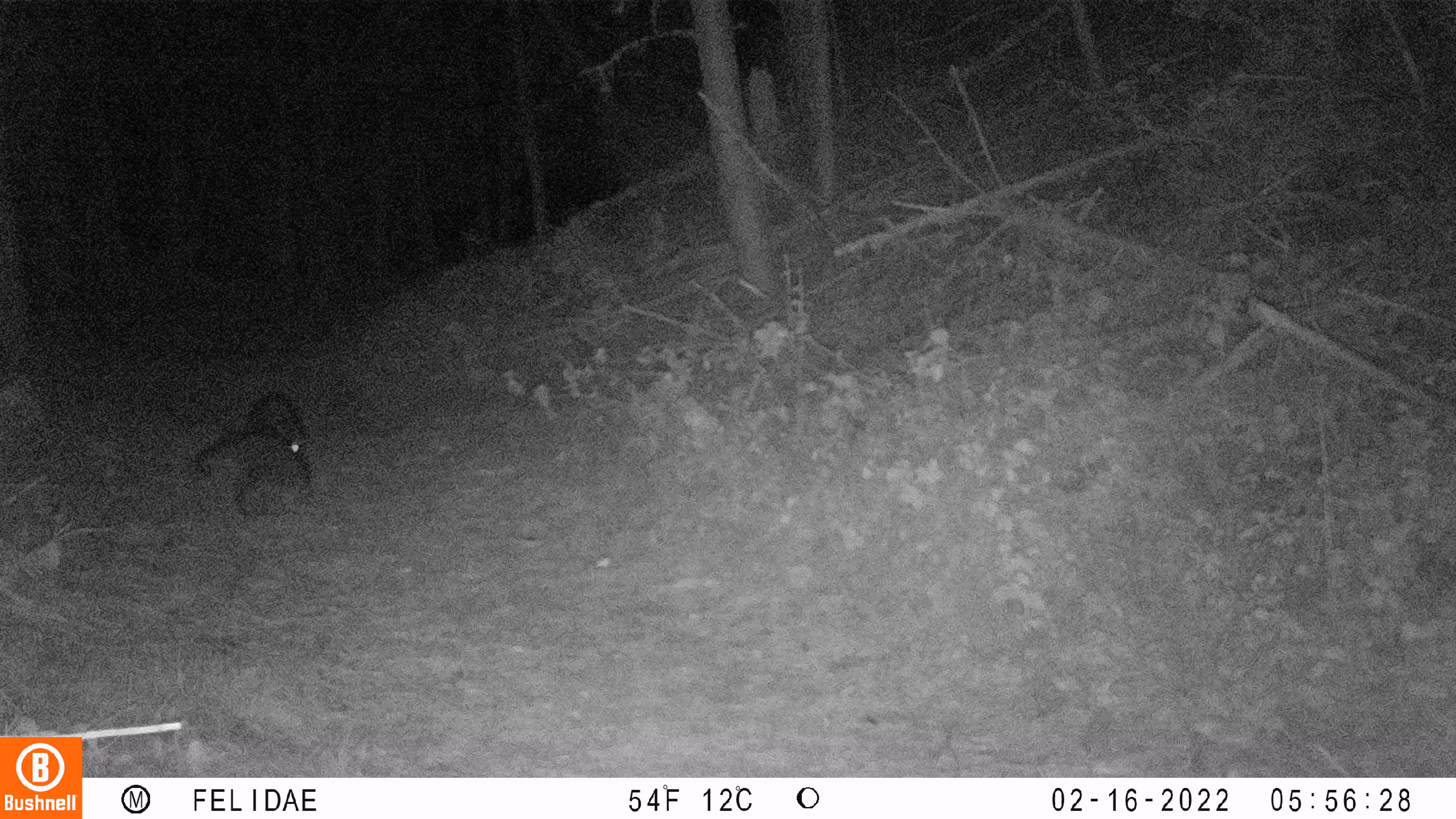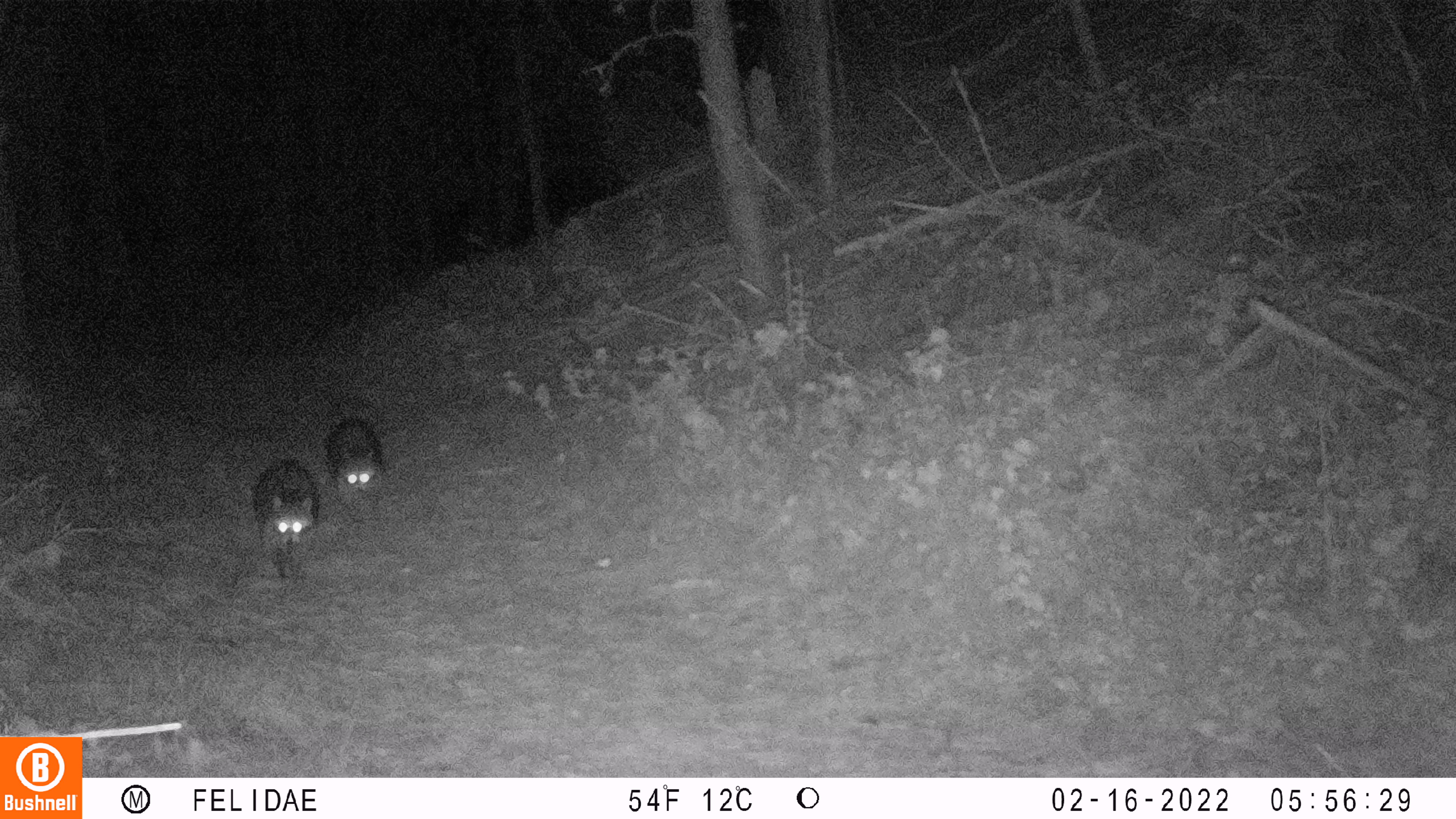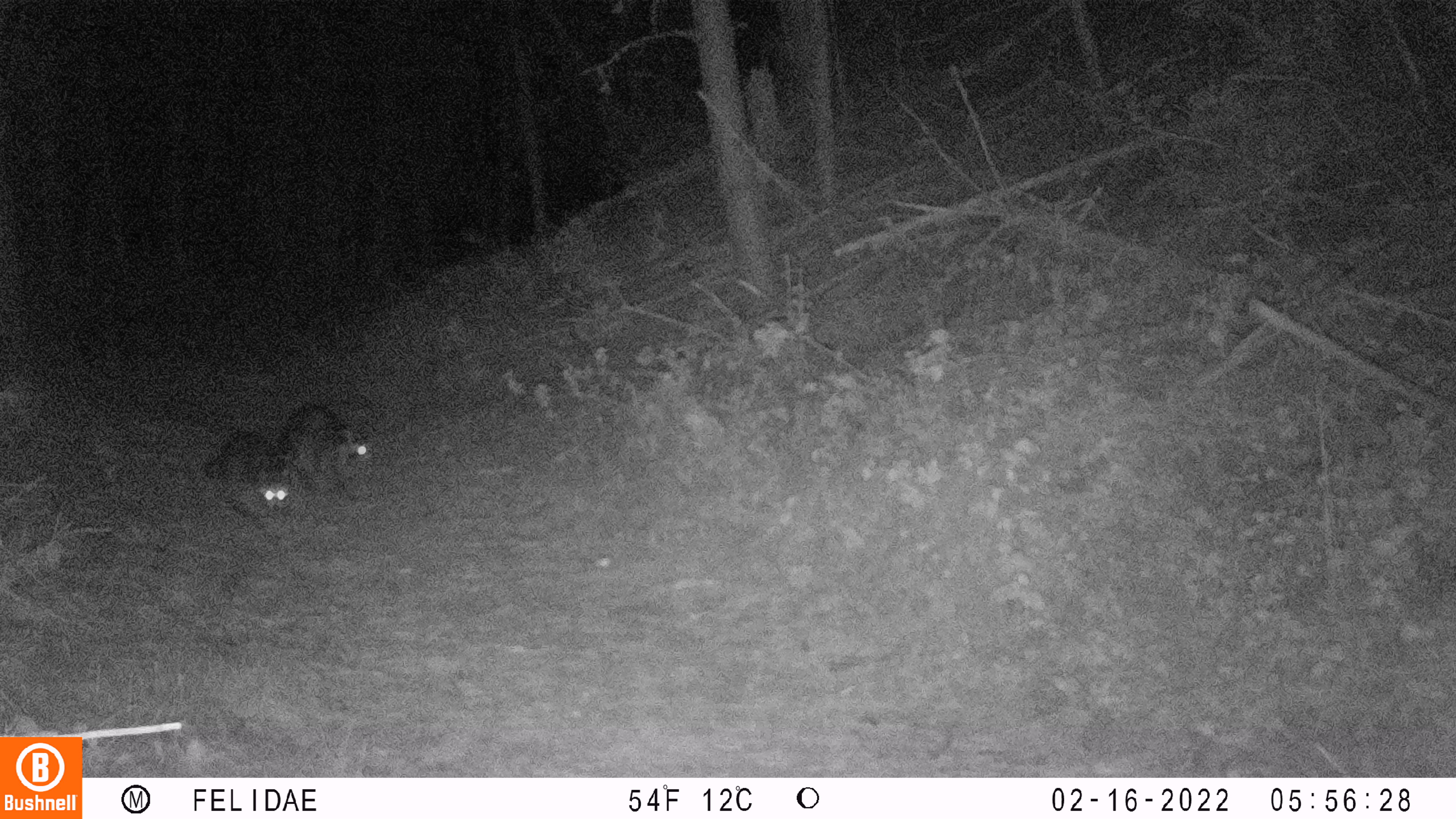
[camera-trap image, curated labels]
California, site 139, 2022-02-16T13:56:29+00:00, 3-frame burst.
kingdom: Animalia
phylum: Chordata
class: Mammalia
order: Carnivora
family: Procyonidae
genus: Procyon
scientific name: Procyon lotor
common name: raccoon